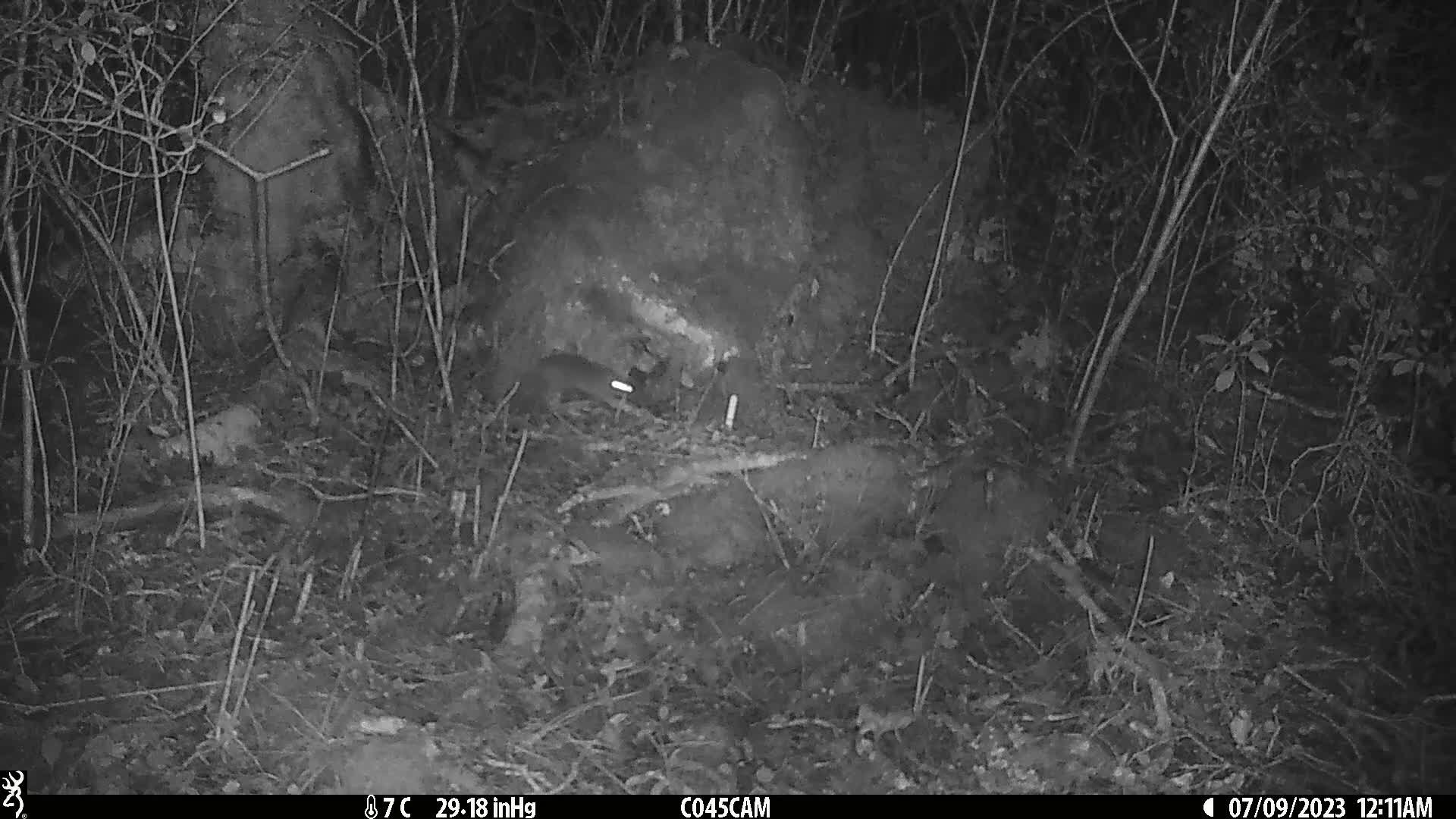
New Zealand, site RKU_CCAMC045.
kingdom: Animalia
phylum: Chordata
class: Mammalia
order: Rodentia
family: Muridae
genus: Rattus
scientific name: Rattus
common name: rat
Rat (Rattus).